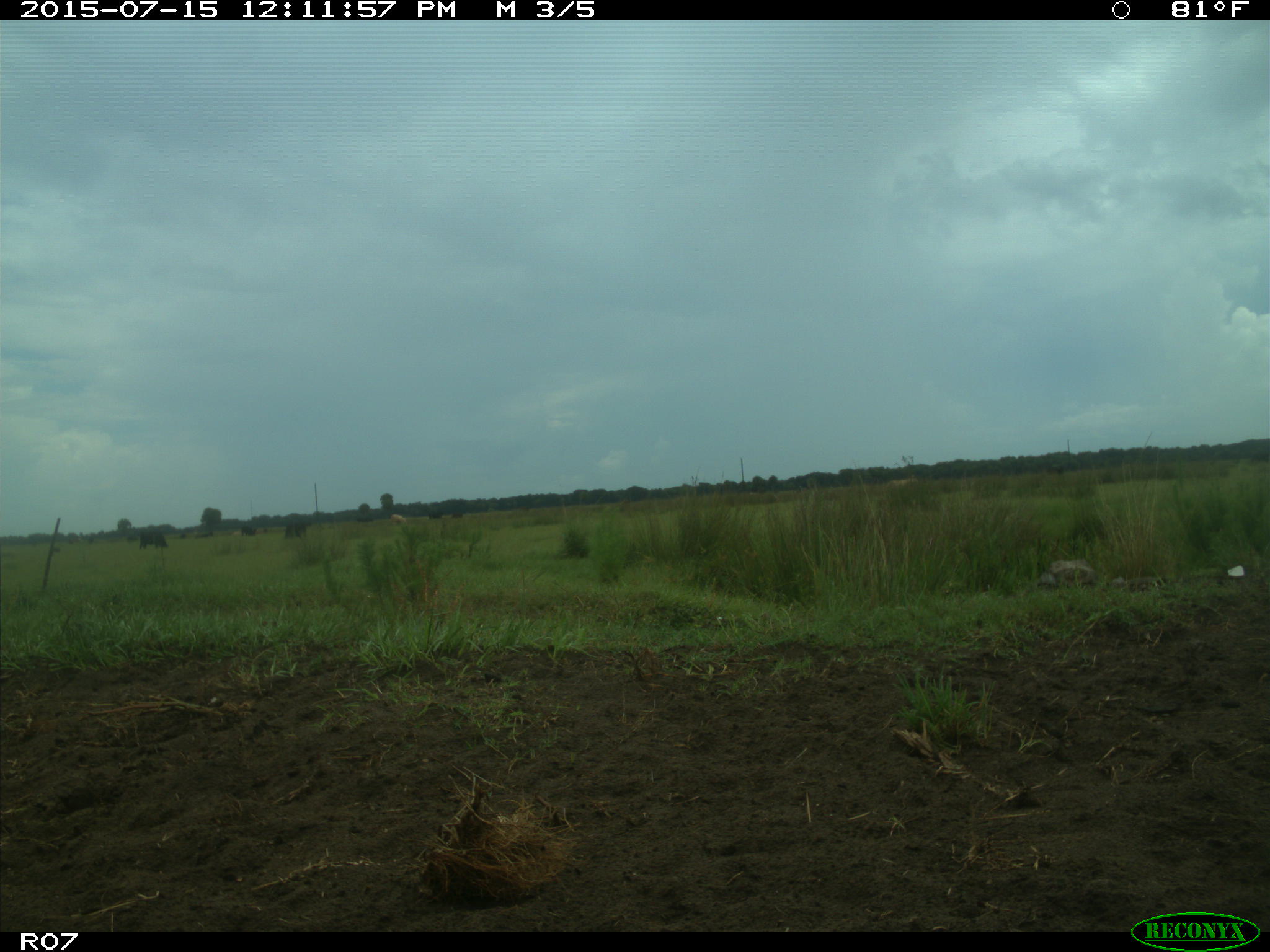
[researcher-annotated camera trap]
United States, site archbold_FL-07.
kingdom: Animalia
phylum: Chordata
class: Mammalia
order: Artiodactyla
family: Bovidae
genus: Bos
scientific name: Bos taurus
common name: domestic cow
Bos taurus (domestic cow).